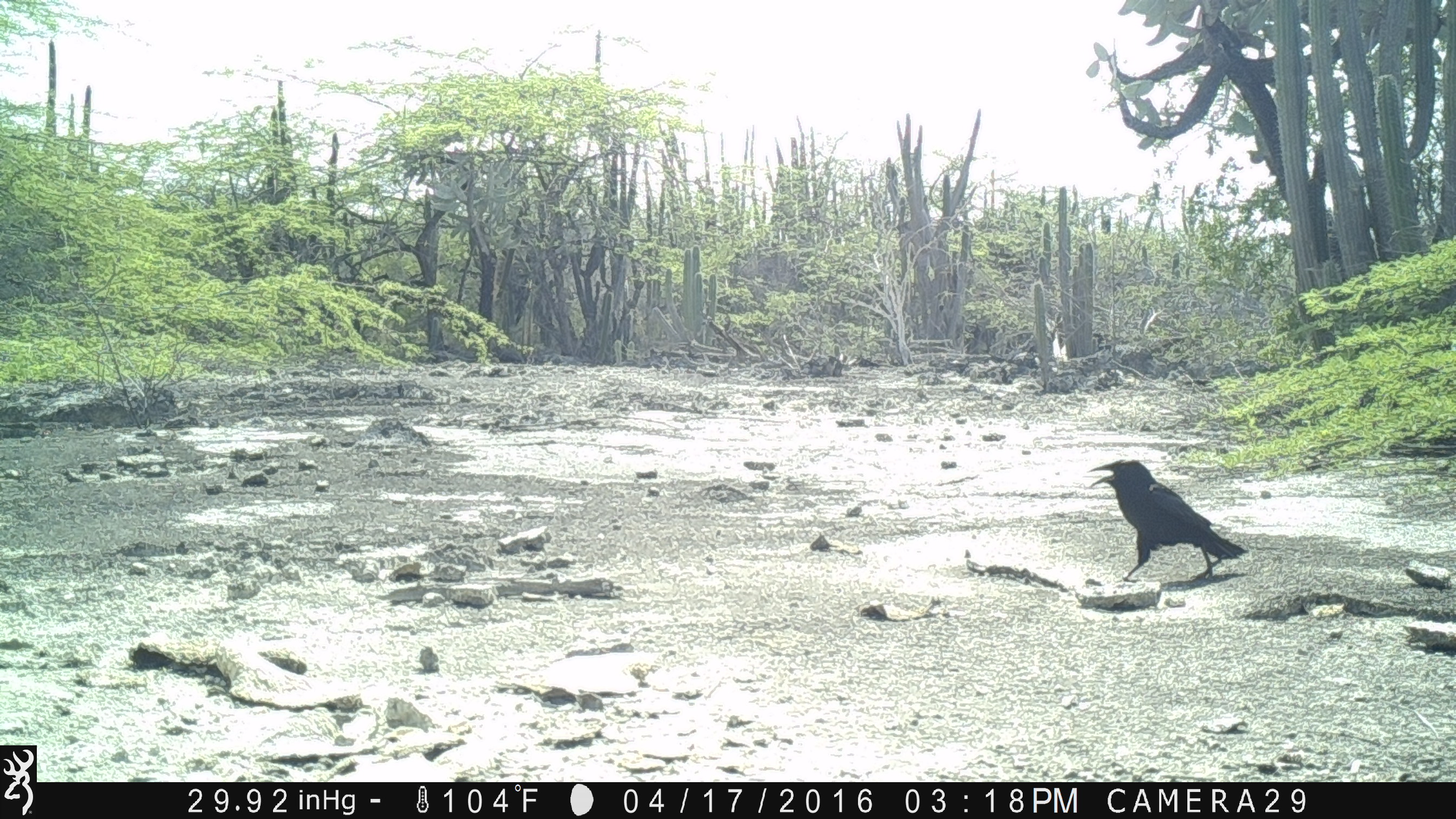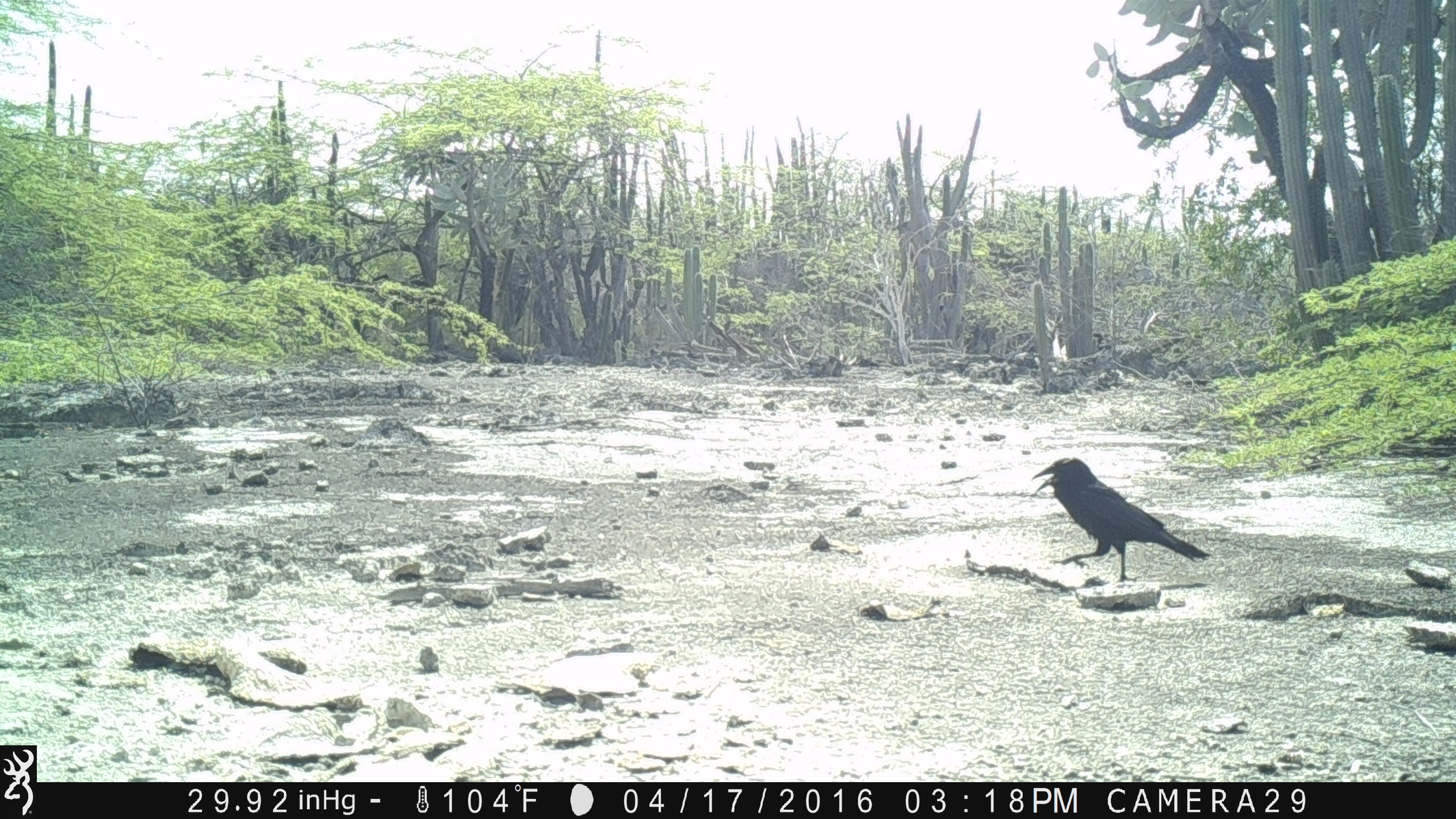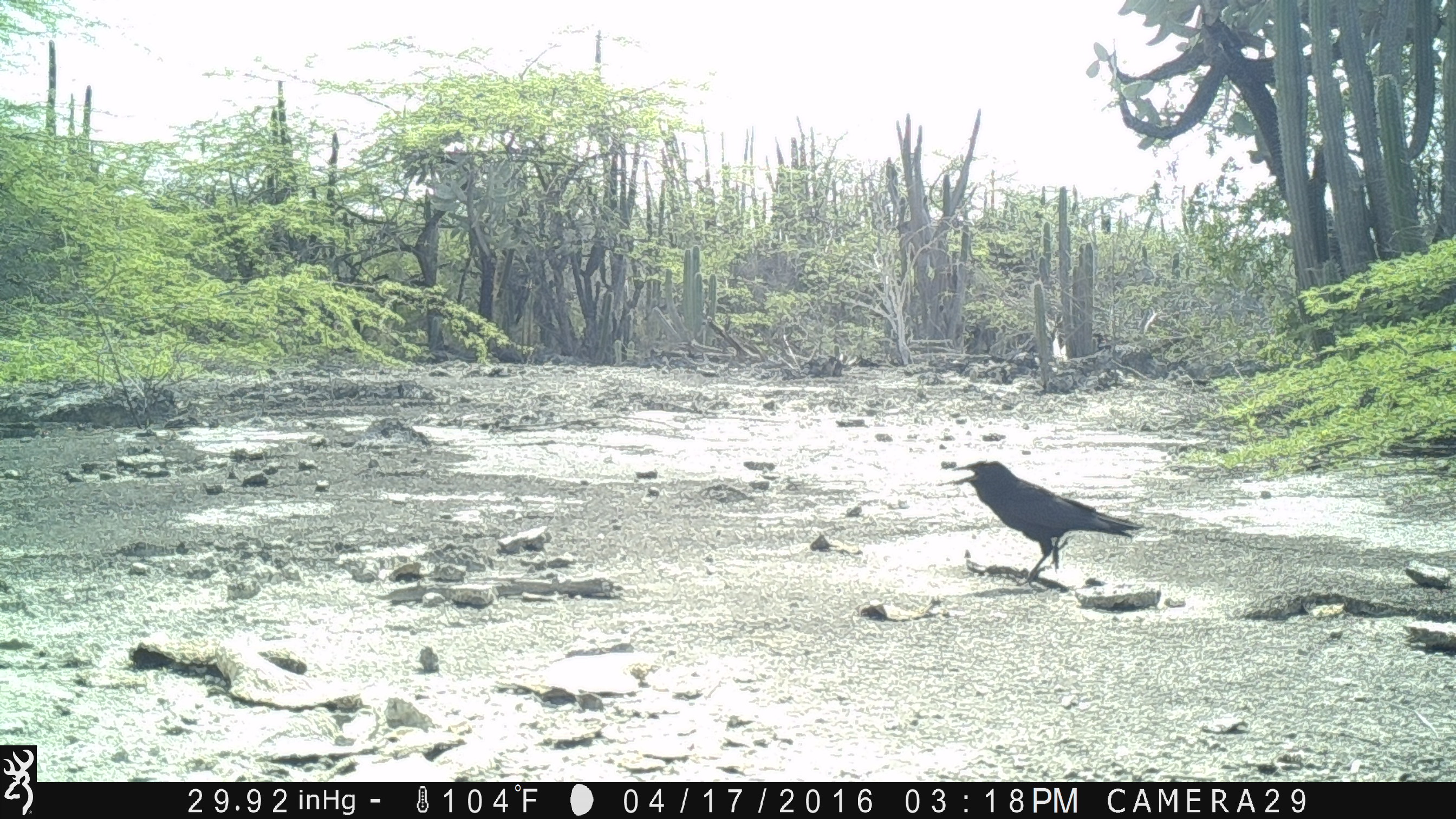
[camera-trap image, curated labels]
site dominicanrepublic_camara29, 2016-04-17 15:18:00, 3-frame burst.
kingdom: Animalia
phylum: Chordata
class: Aves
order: Passeriformes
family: Corvidae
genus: Corvus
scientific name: Corvus corax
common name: raven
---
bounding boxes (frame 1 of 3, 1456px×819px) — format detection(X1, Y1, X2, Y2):
raven: detection(1081, 458, 1250, 586)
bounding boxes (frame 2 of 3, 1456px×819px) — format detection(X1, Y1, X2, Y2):
raven: detection(1027, 457, 1211, 591)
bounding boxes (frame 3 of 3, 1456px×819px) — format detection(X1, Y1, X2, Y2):
raven: detection(937, 458, 1142, 587)